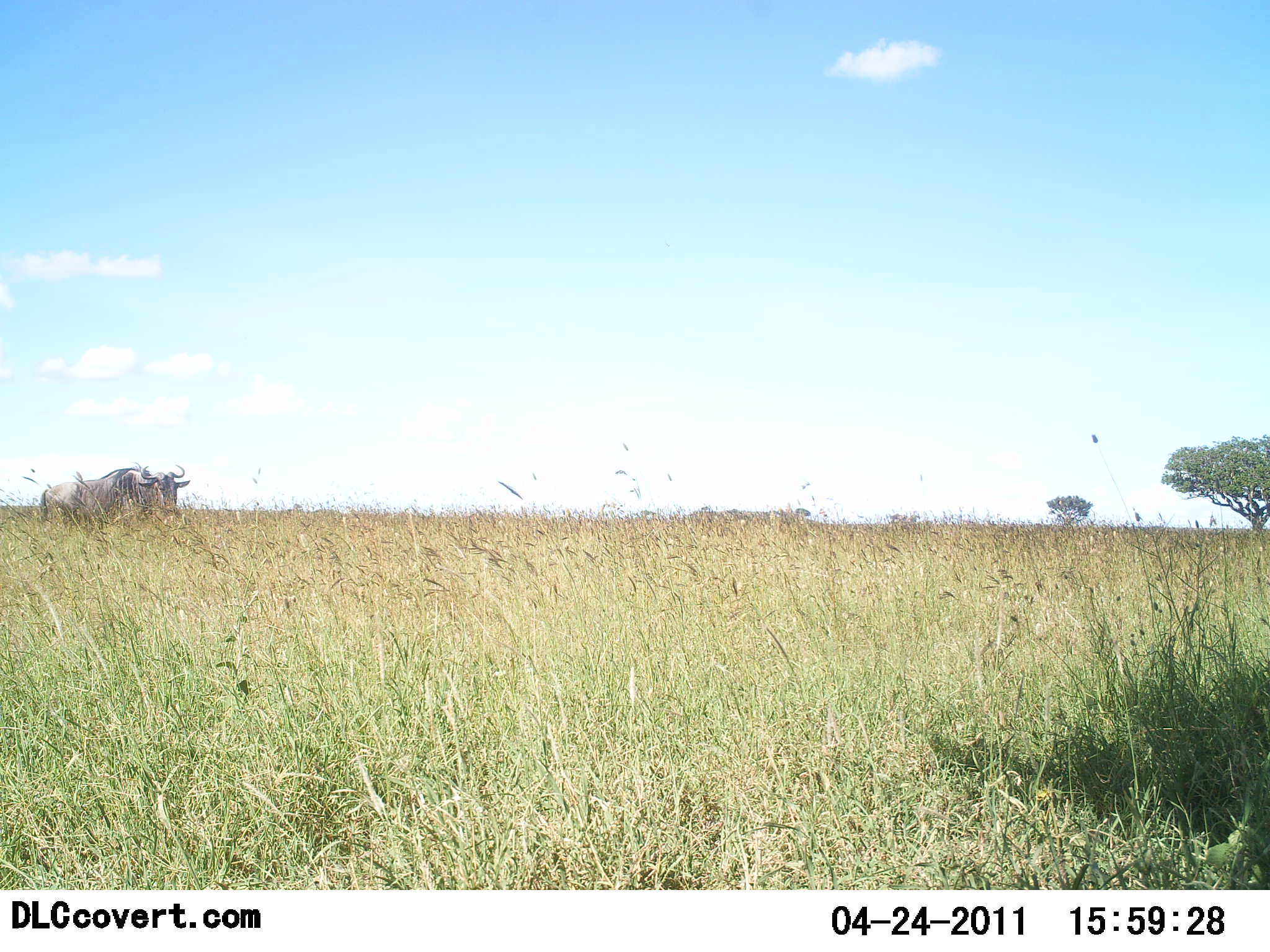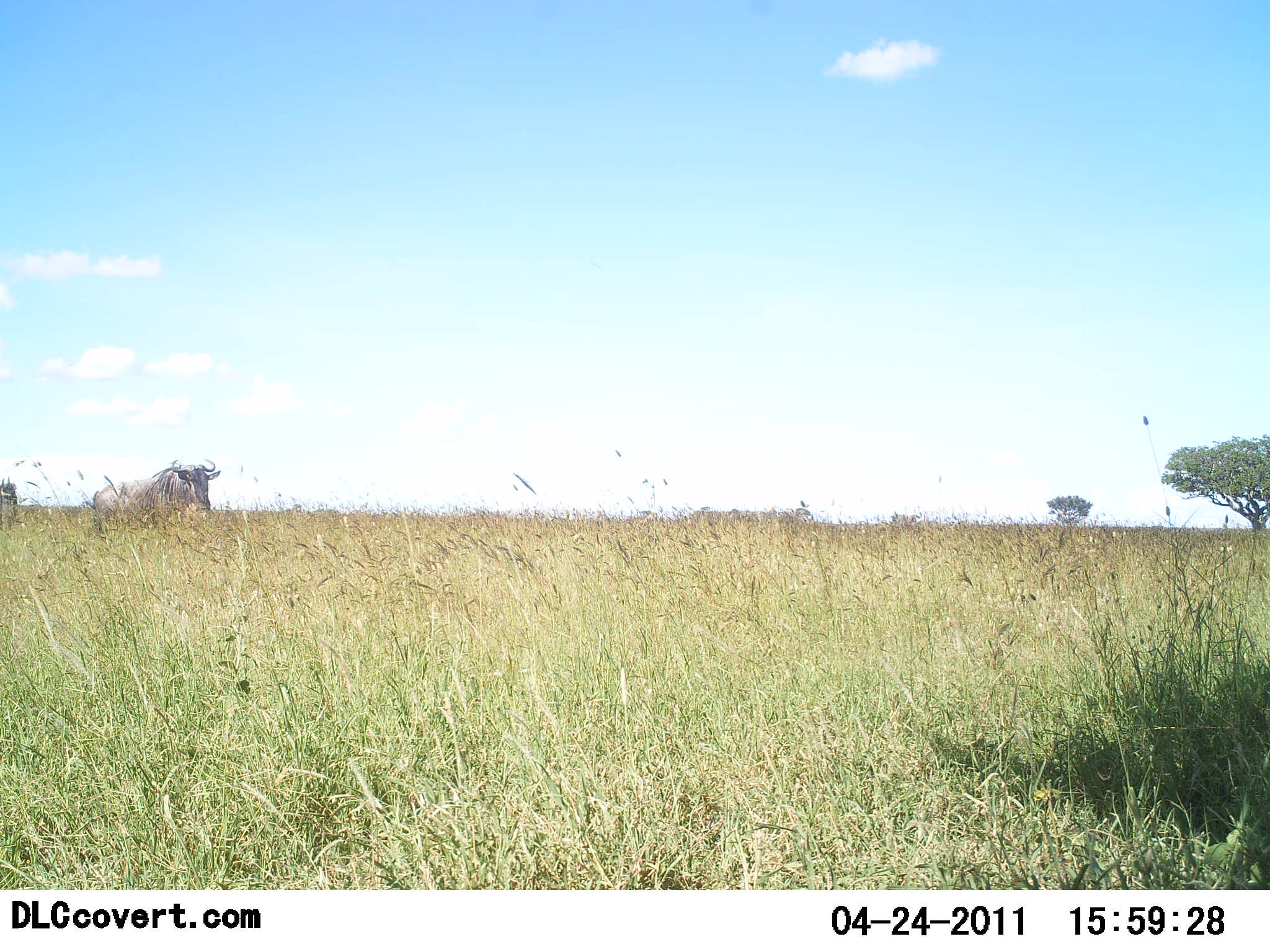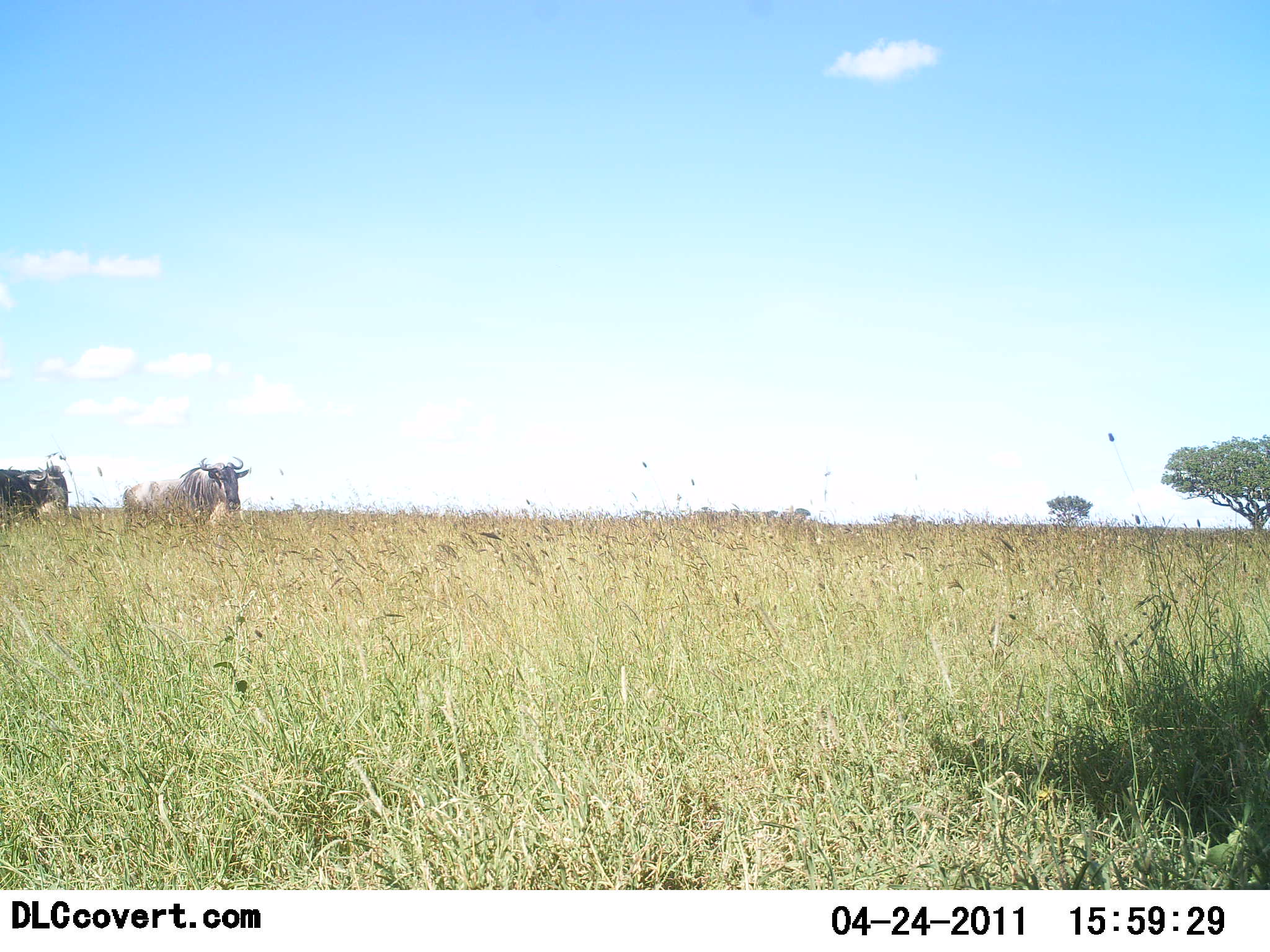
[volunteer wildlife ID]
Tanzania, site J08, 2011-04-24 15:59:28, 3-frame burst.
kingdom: Animalia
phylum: Chordata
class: Mammalia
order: Artiodactyla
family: Bovidae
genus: Connochaetes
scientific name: Connochaetes taurinus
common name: blue wildebeest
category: wildebeest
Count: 2.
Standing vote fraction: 8%.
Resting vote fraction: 0%.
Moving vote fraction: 92%.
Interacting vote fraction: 0%.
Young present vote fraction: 0%.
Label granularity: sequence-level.